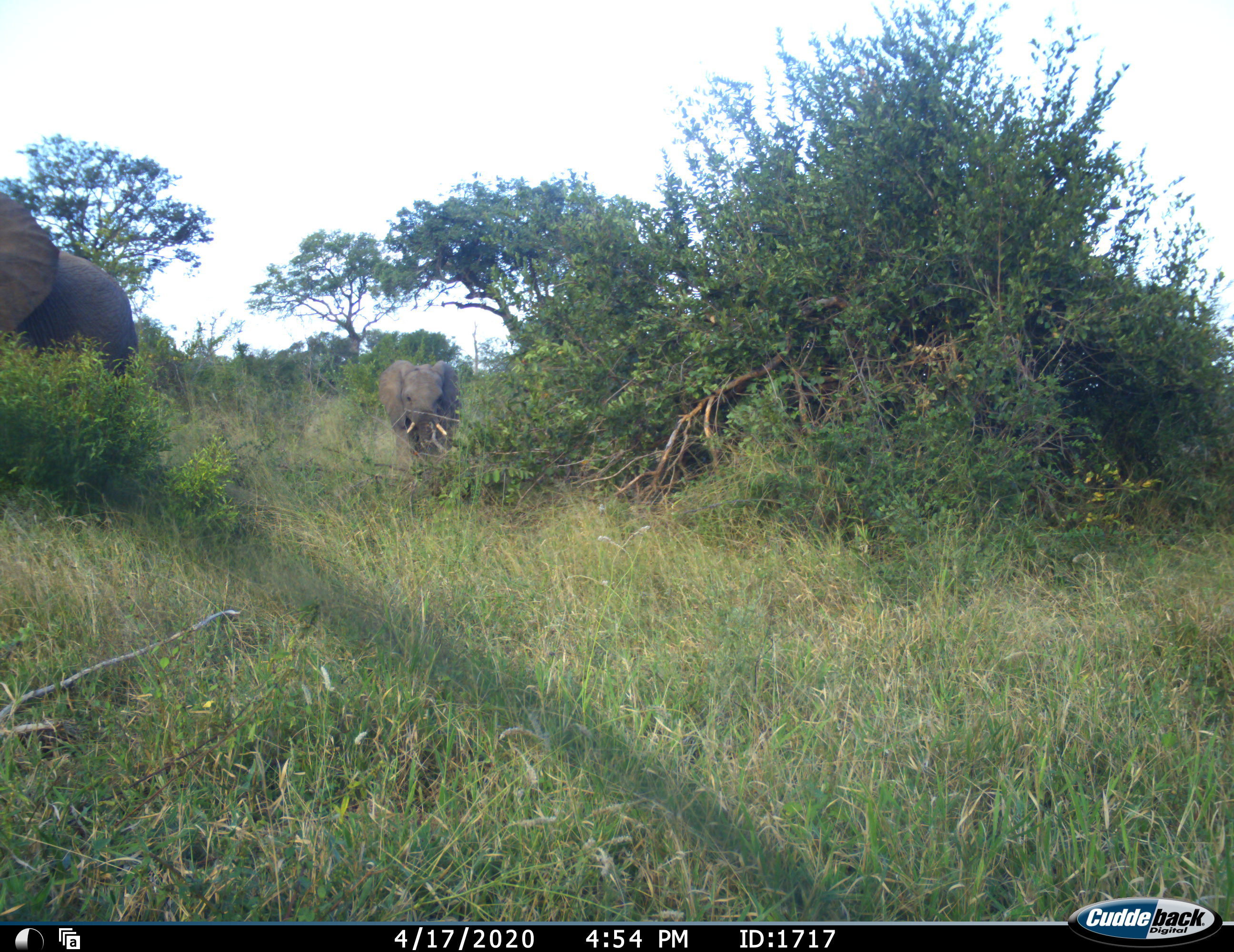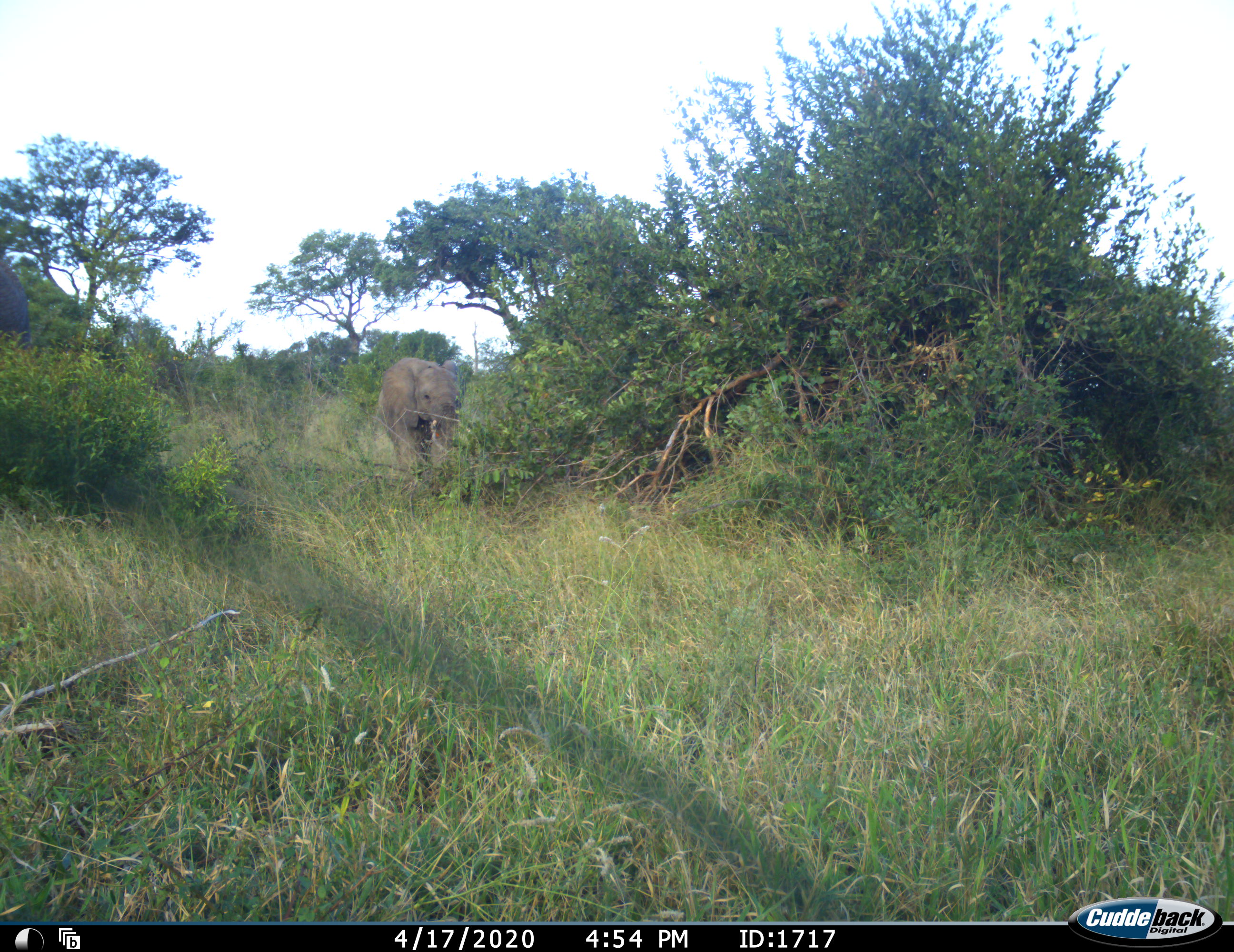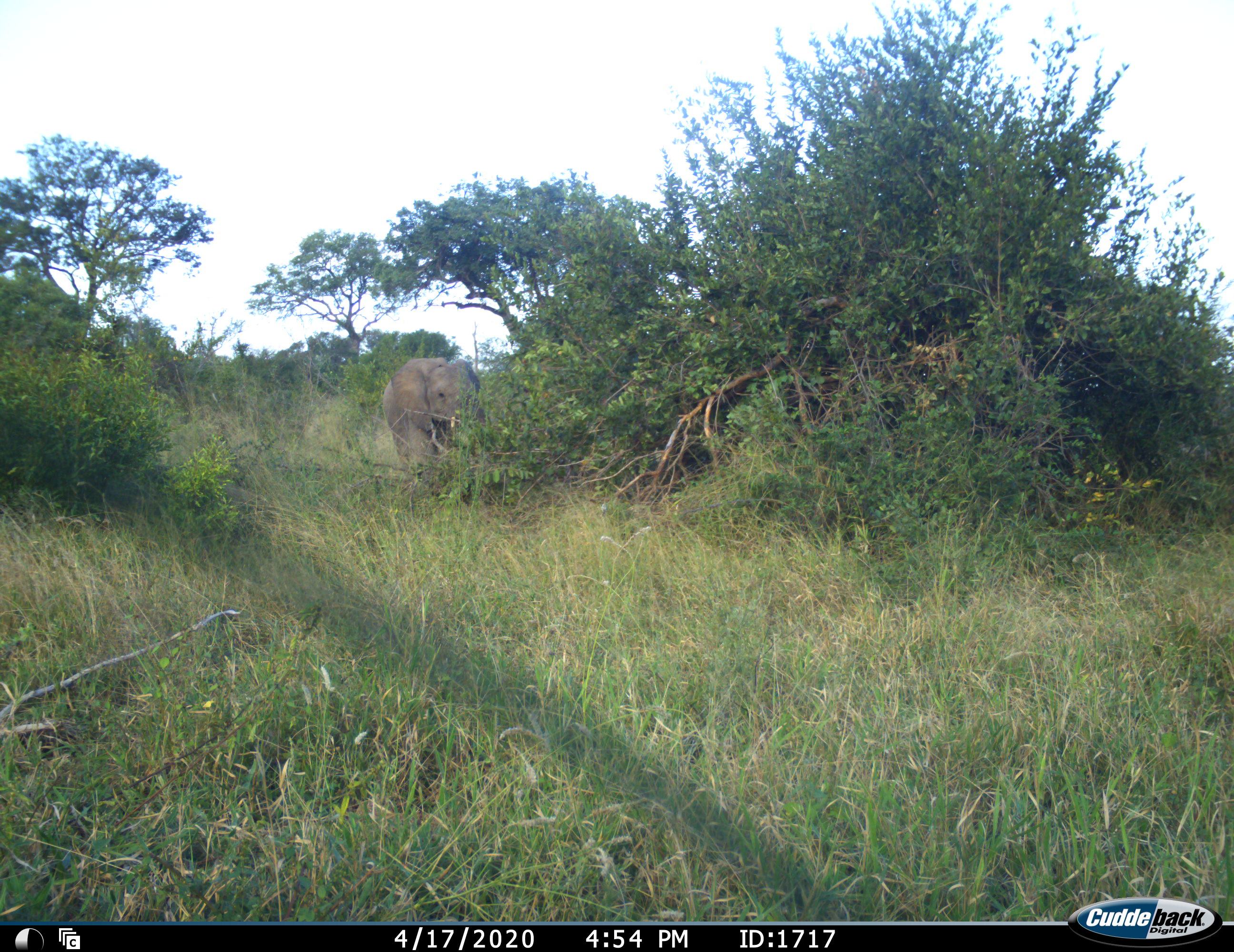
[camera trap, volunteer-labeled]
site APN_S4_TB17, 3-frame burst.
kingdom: Animalia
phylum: Chordata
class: Mammalia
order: Proboscidea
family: Elephantidae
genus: Loxodonta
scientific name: Loxodonta africana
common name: african bush elephant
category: elephant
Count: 2.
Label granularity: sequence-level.